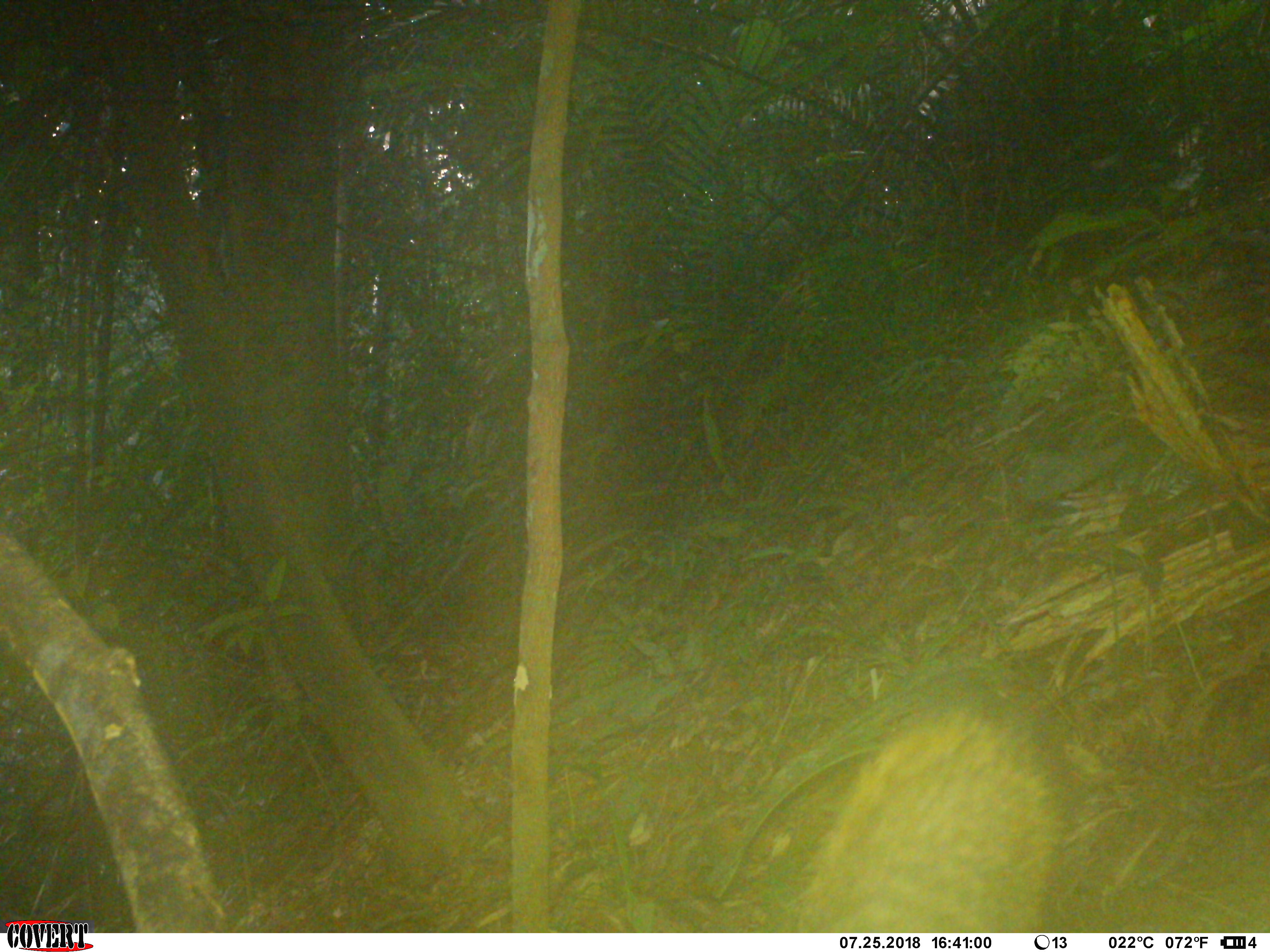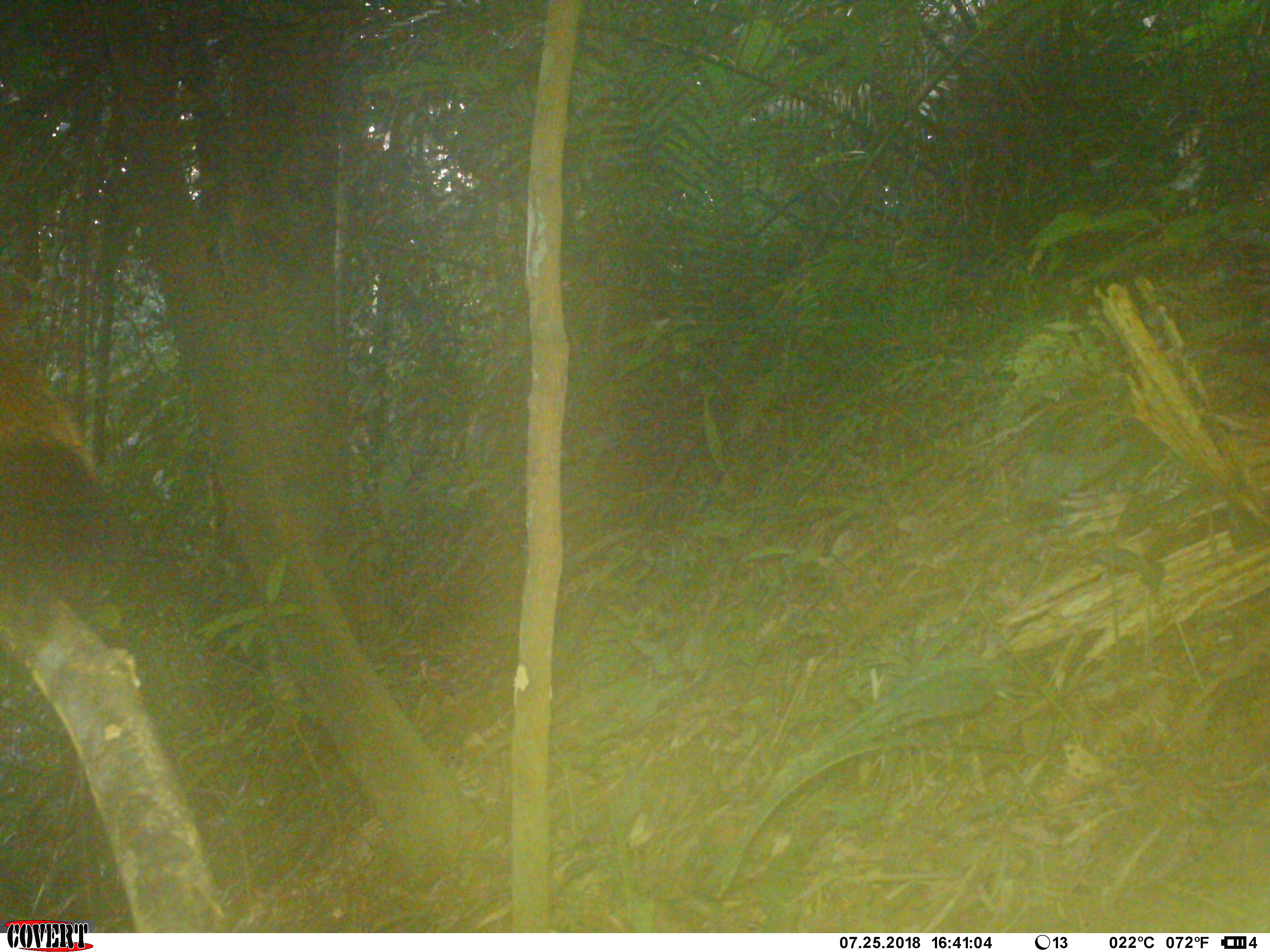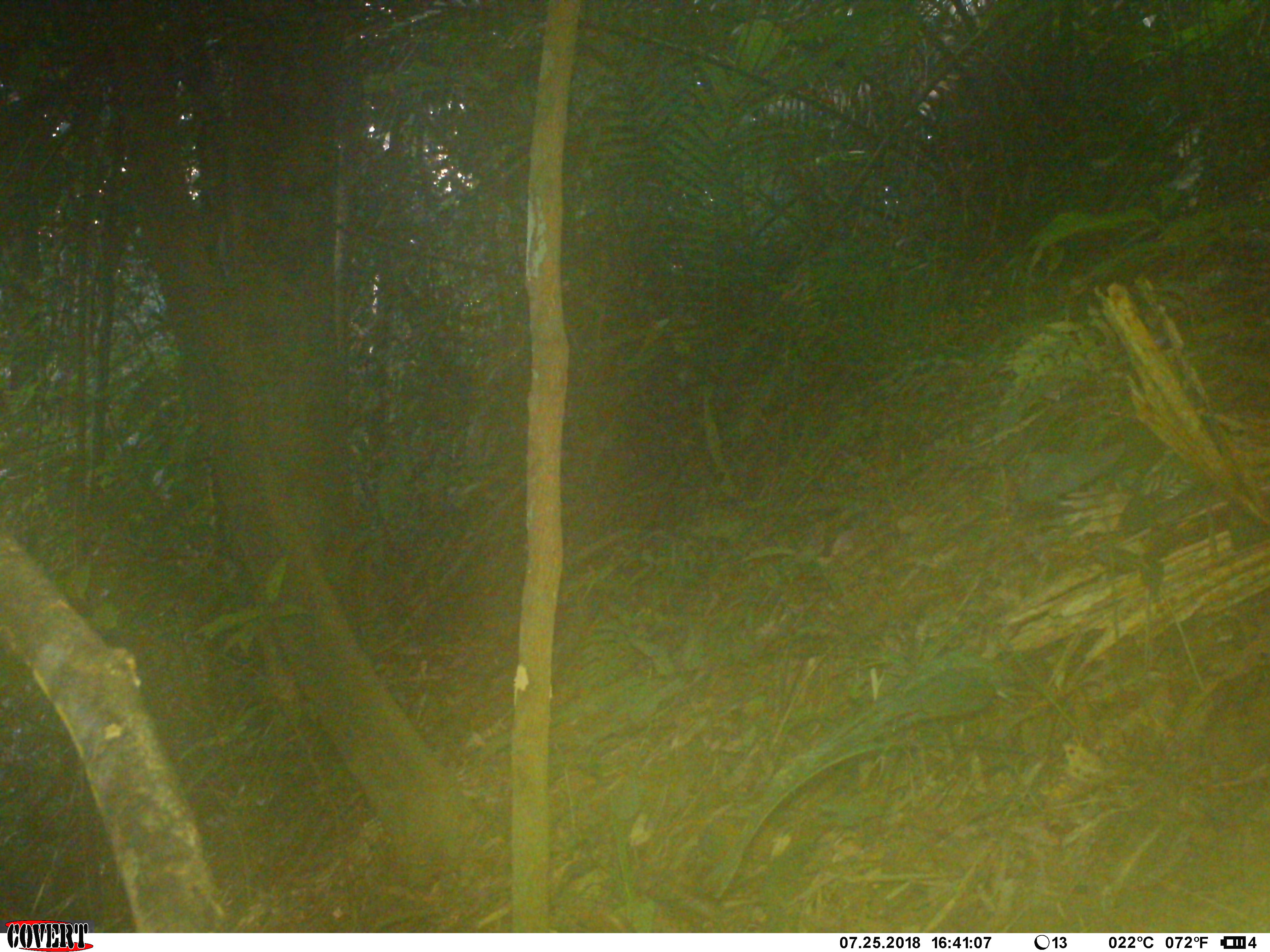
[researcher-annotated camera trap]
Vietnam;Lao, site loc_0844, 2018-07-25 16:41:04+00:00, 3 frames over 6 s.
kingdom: Animalia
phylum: Chordata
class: Mammalia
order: Rodentia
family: Sciuridae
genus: Sciurus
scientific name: Sciurus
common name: squirrel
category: unidentified squirrel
Unidentified squirrel (squirrel) (Sciurus). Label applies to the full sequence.